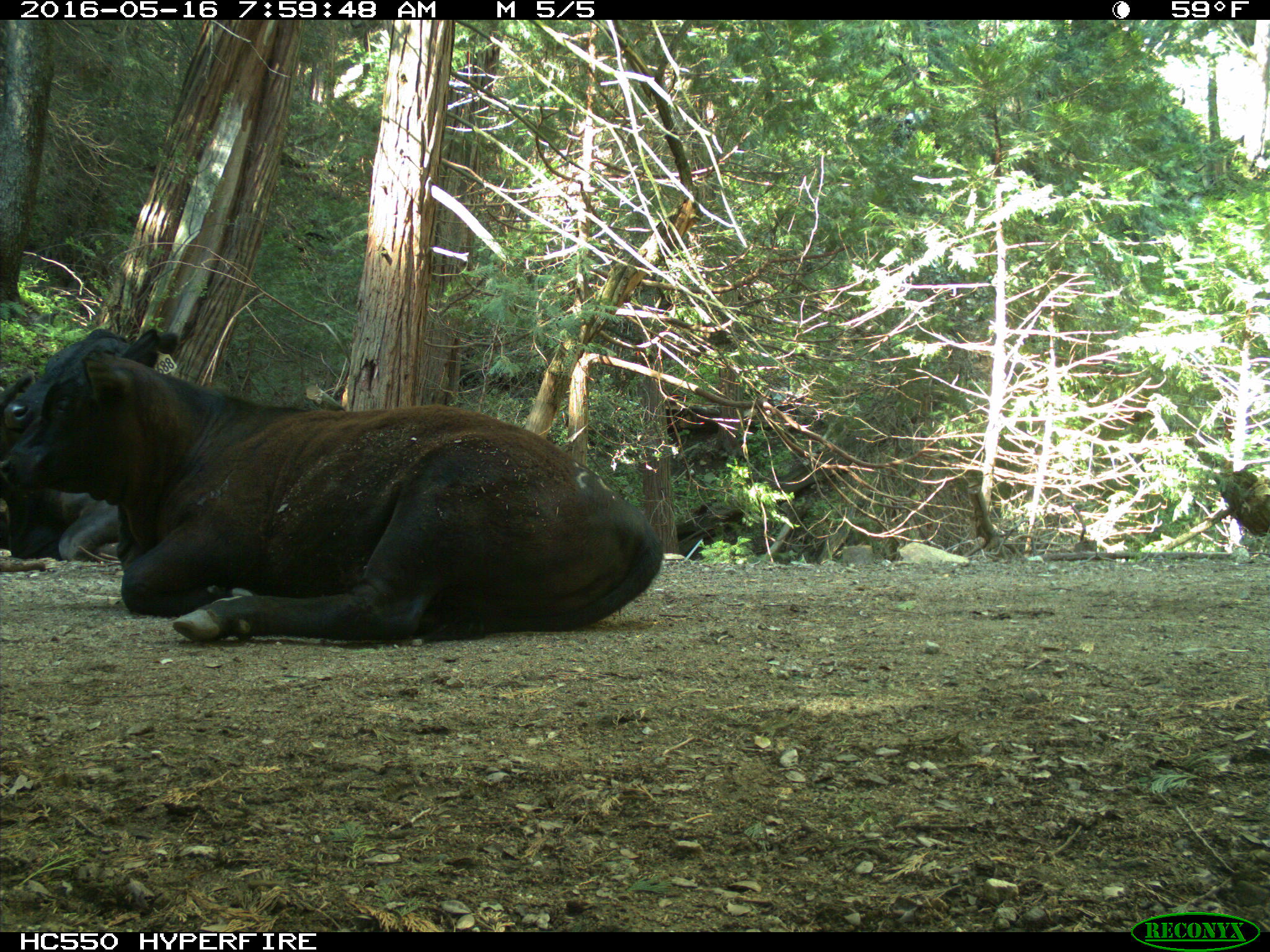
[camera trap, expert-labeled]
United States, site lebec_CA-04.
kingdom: Animalia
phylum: Chordata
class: Mammalia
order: Artiodactyla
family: Bovidae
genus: Bos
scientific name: Bos taurus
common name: domestic cow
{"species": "Bos taurus (domestic cow)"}